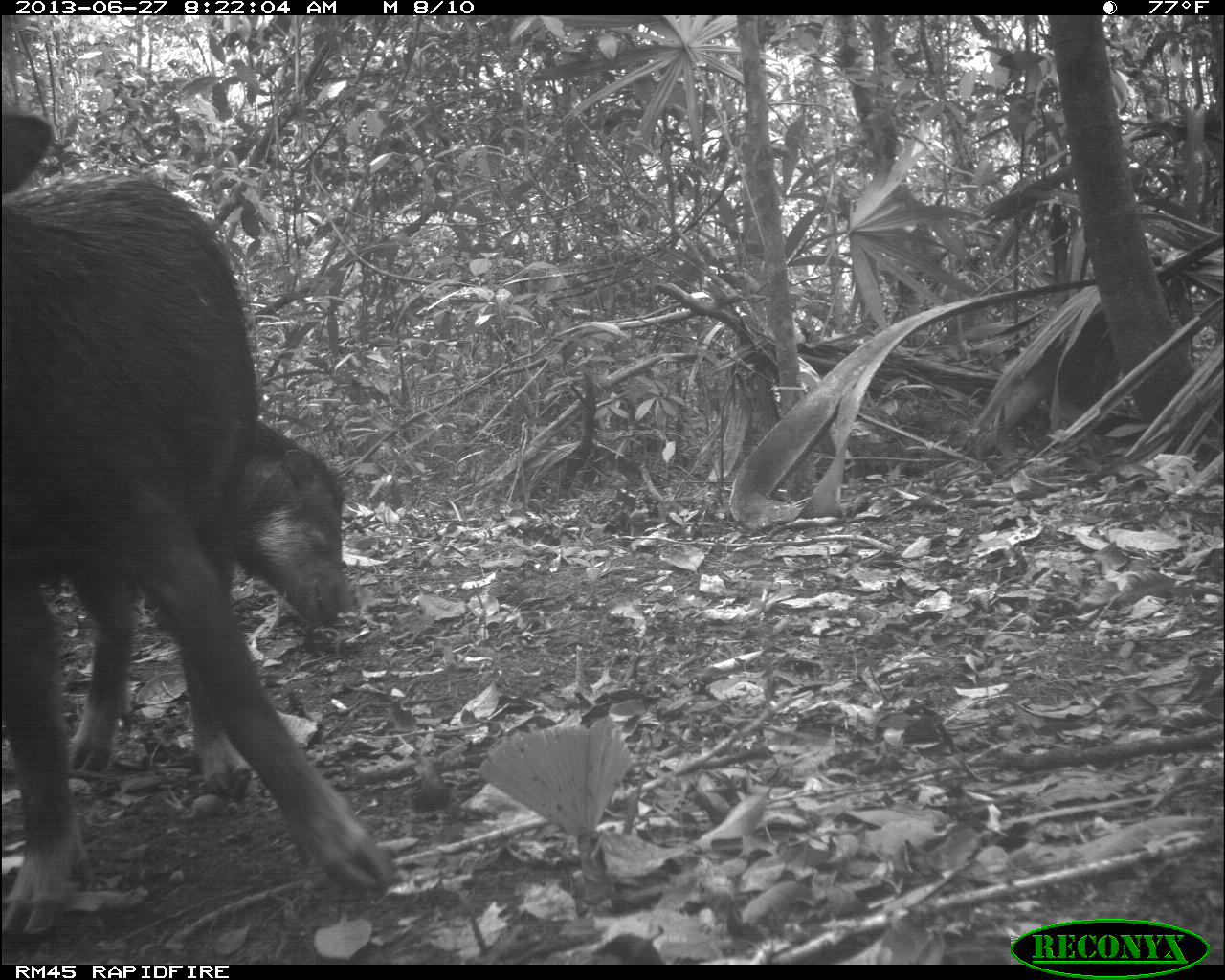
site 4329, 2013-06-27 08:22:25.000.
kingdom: Animalia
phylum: Chordata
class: Mammalia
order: Artiodactyla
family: Tayassuidae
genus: Tayassu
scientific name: Tayassu pecari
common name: white-lipped peccary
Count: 3.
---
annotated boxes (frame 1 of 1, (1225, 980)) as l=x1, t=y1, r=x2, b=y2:
tayassu pecari: l=0, t=109, r=392, b=936; l=244, t=419, r=352, b=627